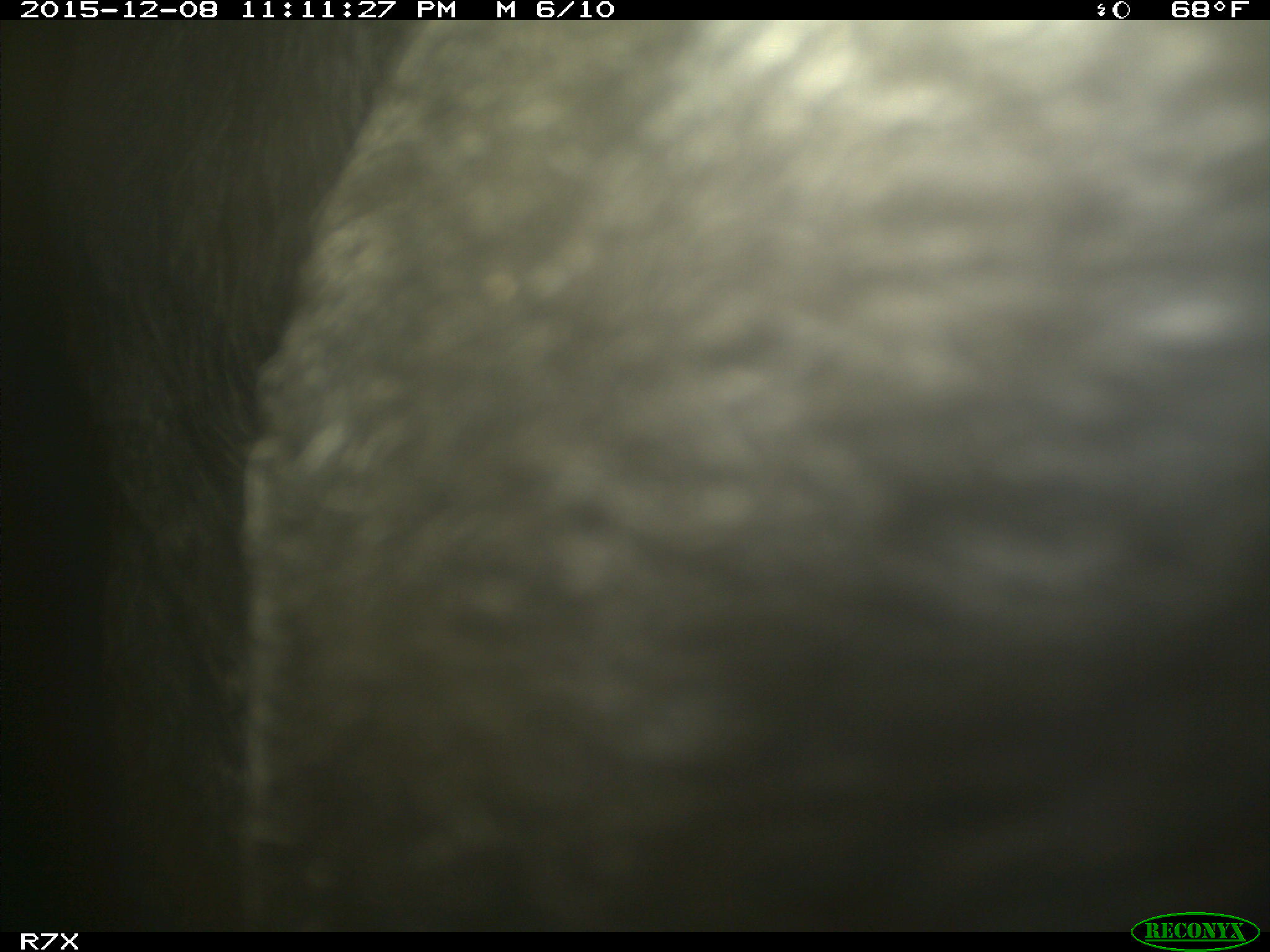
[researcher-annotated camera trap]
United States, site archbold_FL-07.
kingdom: Animalia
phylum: Chordata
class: Mammalia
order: Artiodactyla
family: Bovidae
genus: Bos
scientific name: Bos taurus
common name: domestic cow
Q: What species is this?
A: Bos taurus (domestic cow).